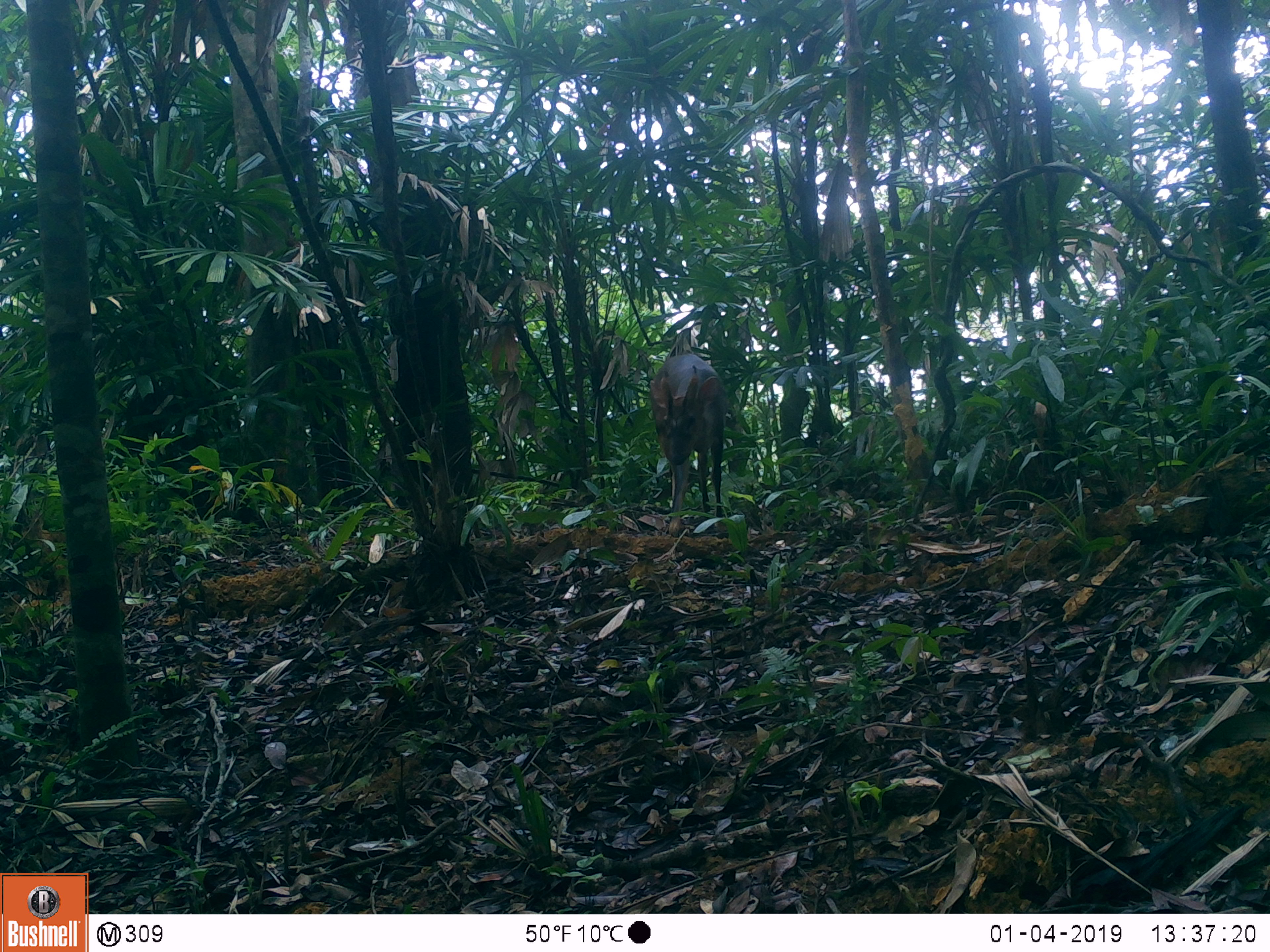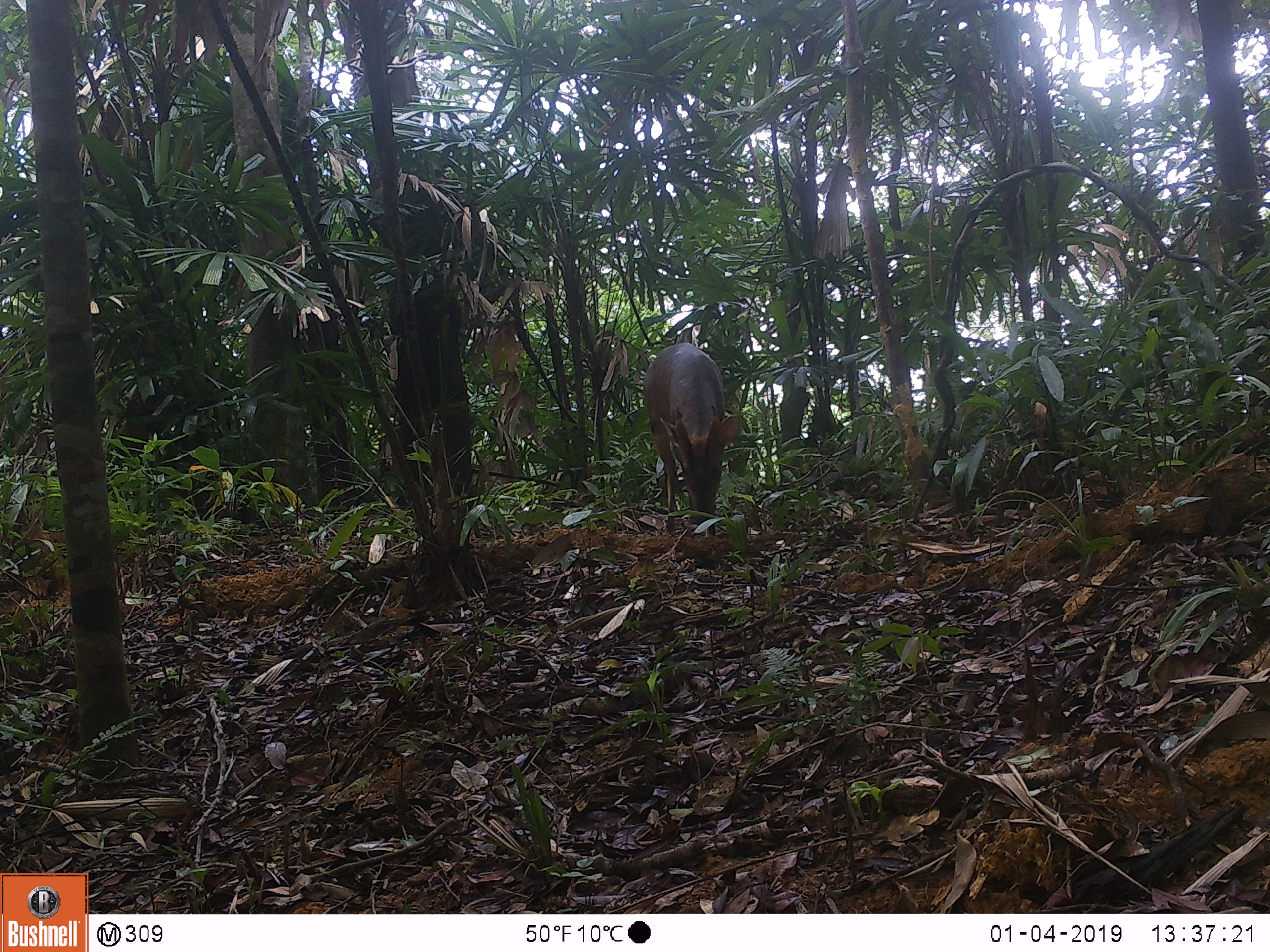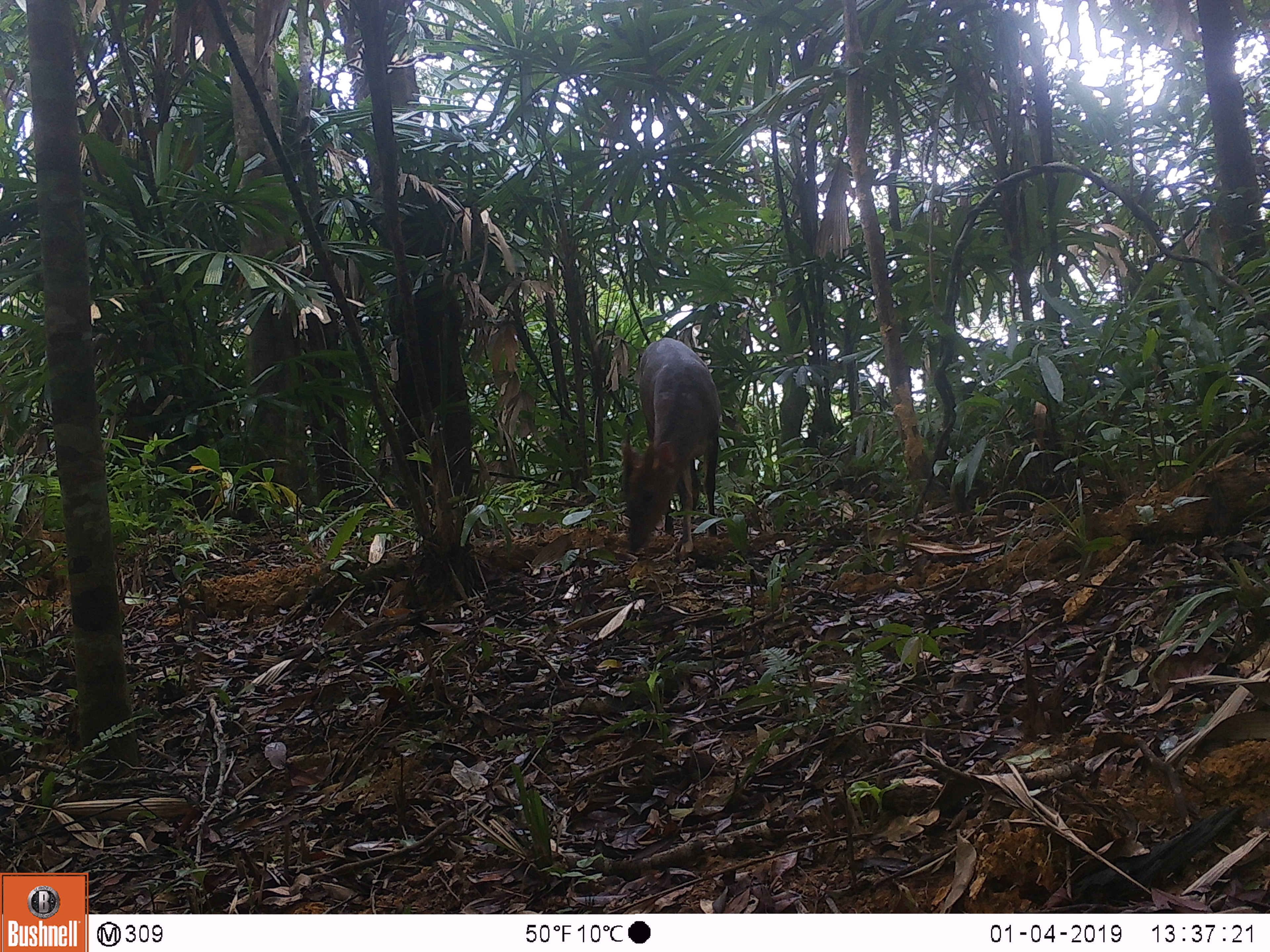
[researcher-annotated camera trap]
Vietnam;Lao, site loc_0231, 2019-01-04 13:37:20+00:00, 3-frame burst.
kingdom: Animalia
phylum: Chordata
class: Mammalia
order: Artiodactyla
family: Cervidae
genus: Muntiacus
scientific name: Muntiacus vuquangensis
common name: large-antlered muntjac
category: large antlered muntjac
Large antlered muntjac (large-antlered muntjac) (Muntiacus vuquangensis). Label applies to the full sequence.